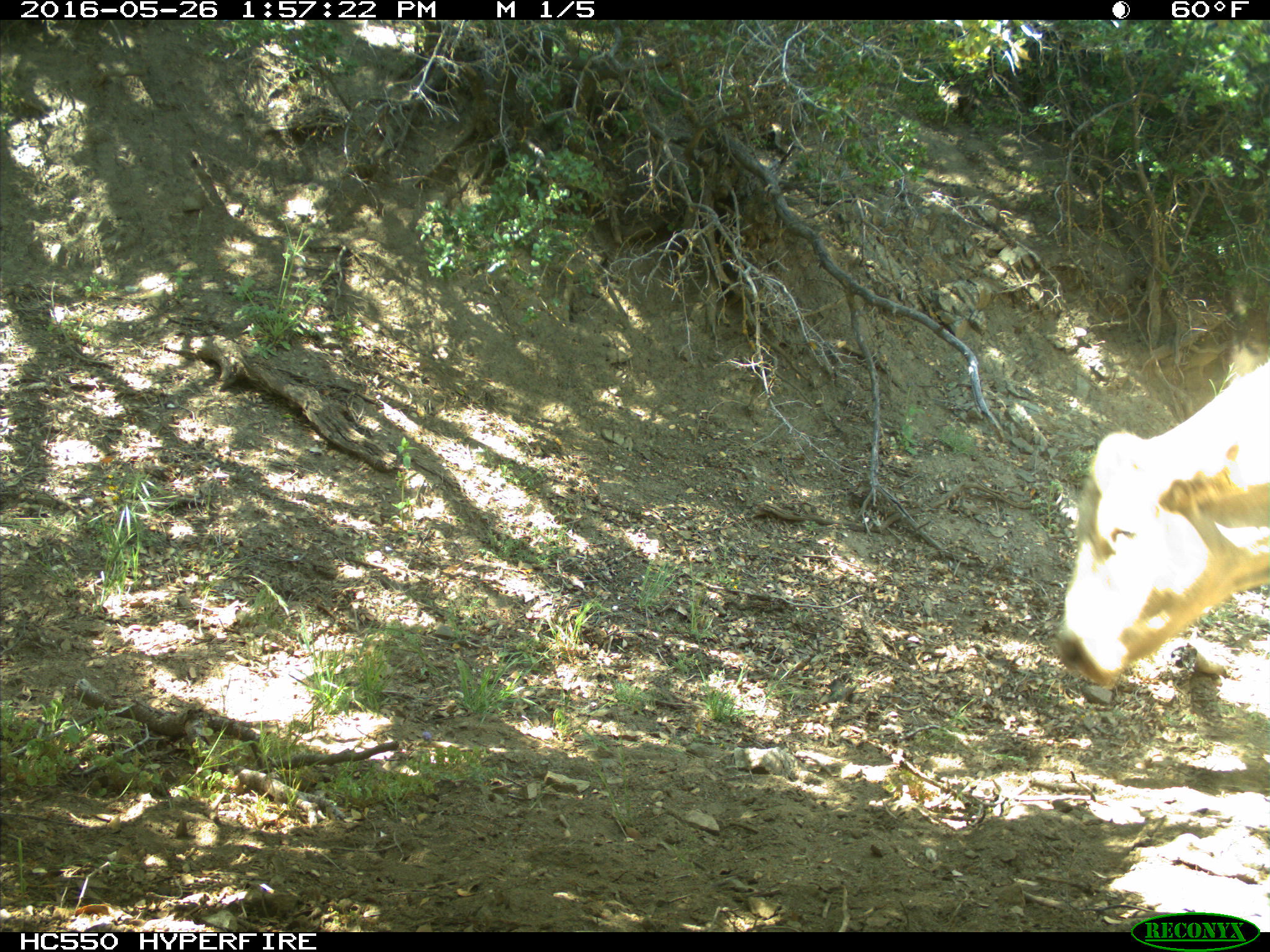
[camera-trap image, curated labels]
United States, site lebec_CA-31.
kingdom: Animalia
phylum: Chordata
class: Mammalia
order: Artiodactyla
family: Bovidae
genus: Bos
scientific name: Bos taurus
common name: domestic cow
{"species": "Bos taurus (domestic cow)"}